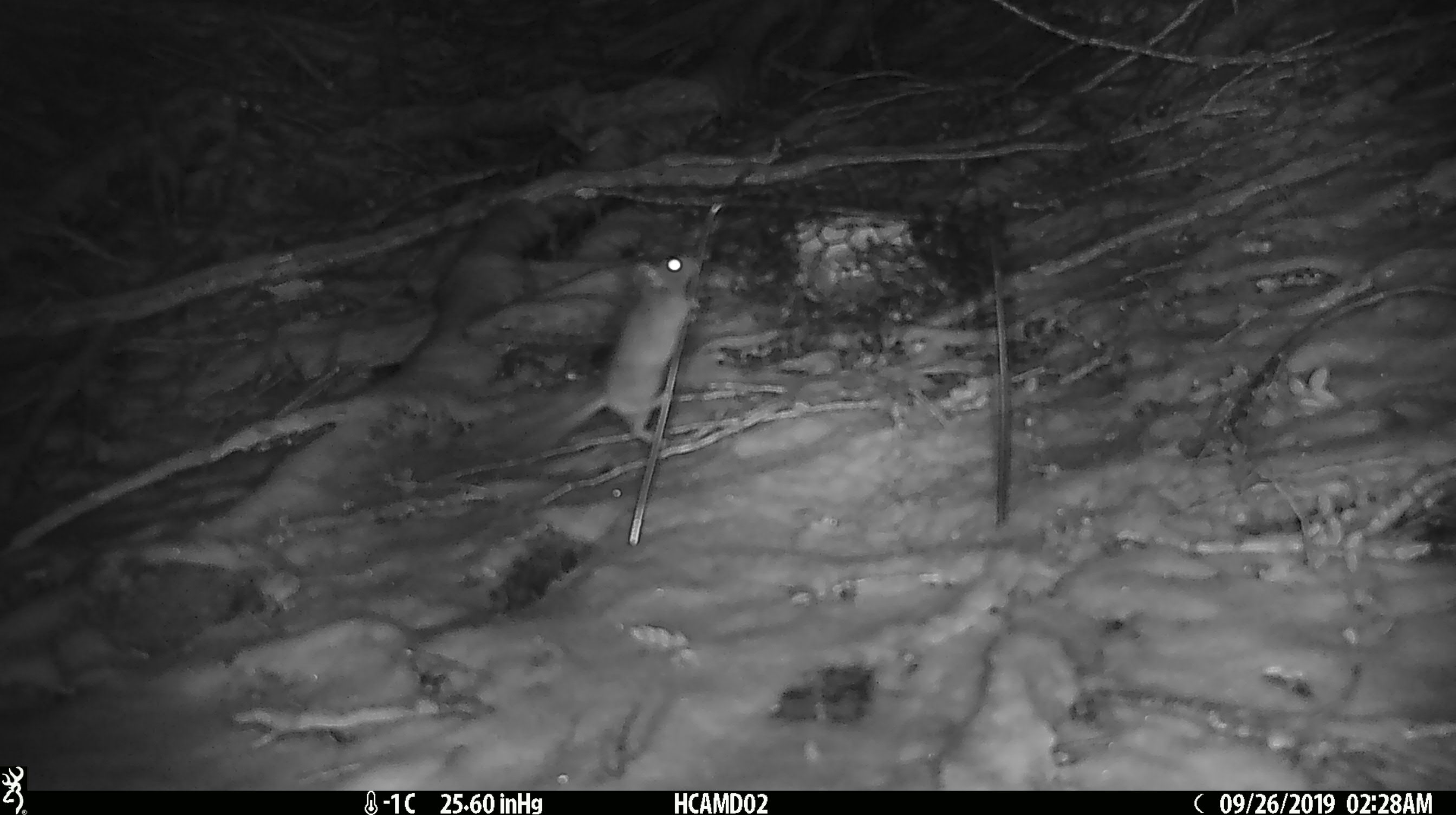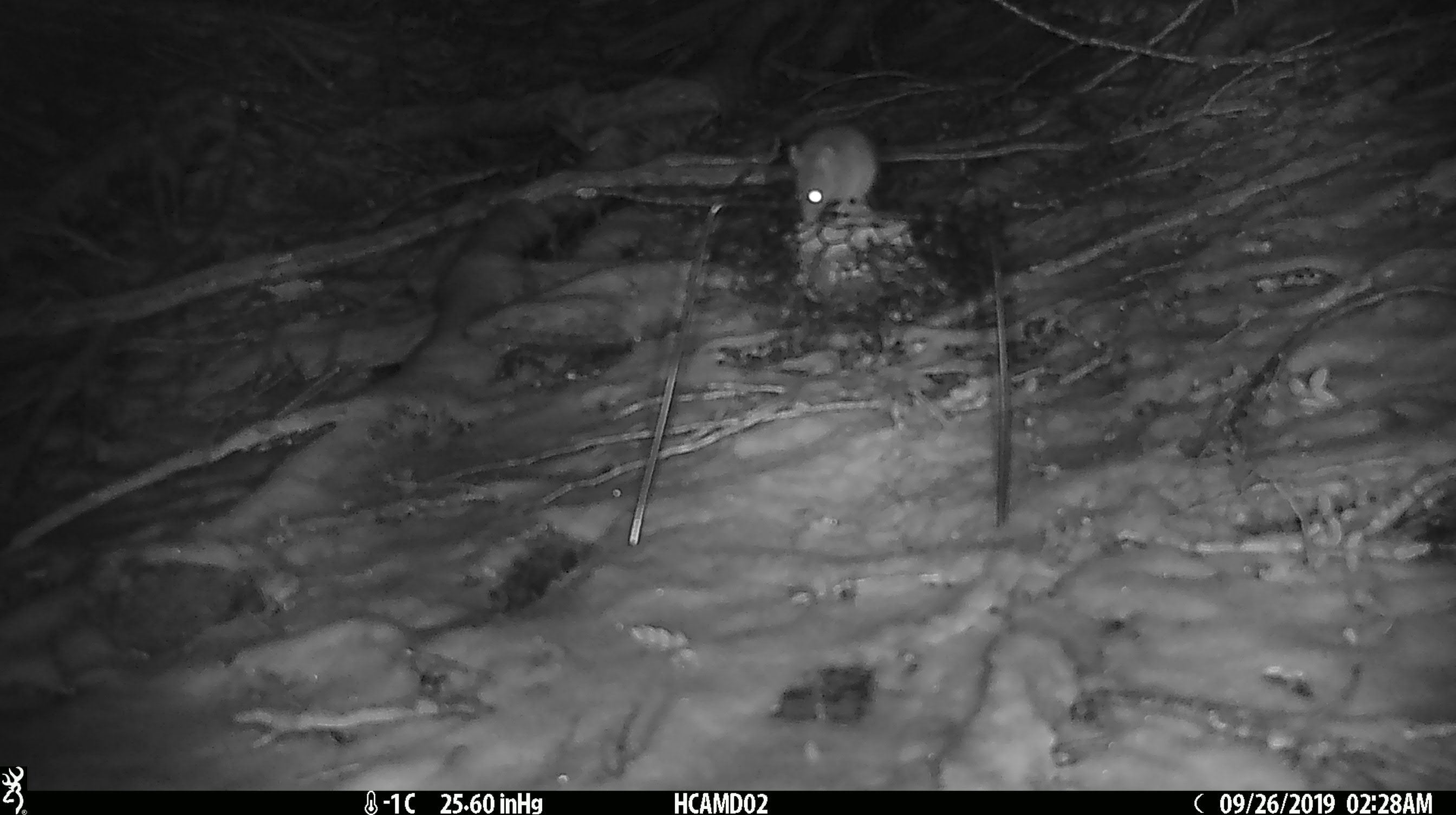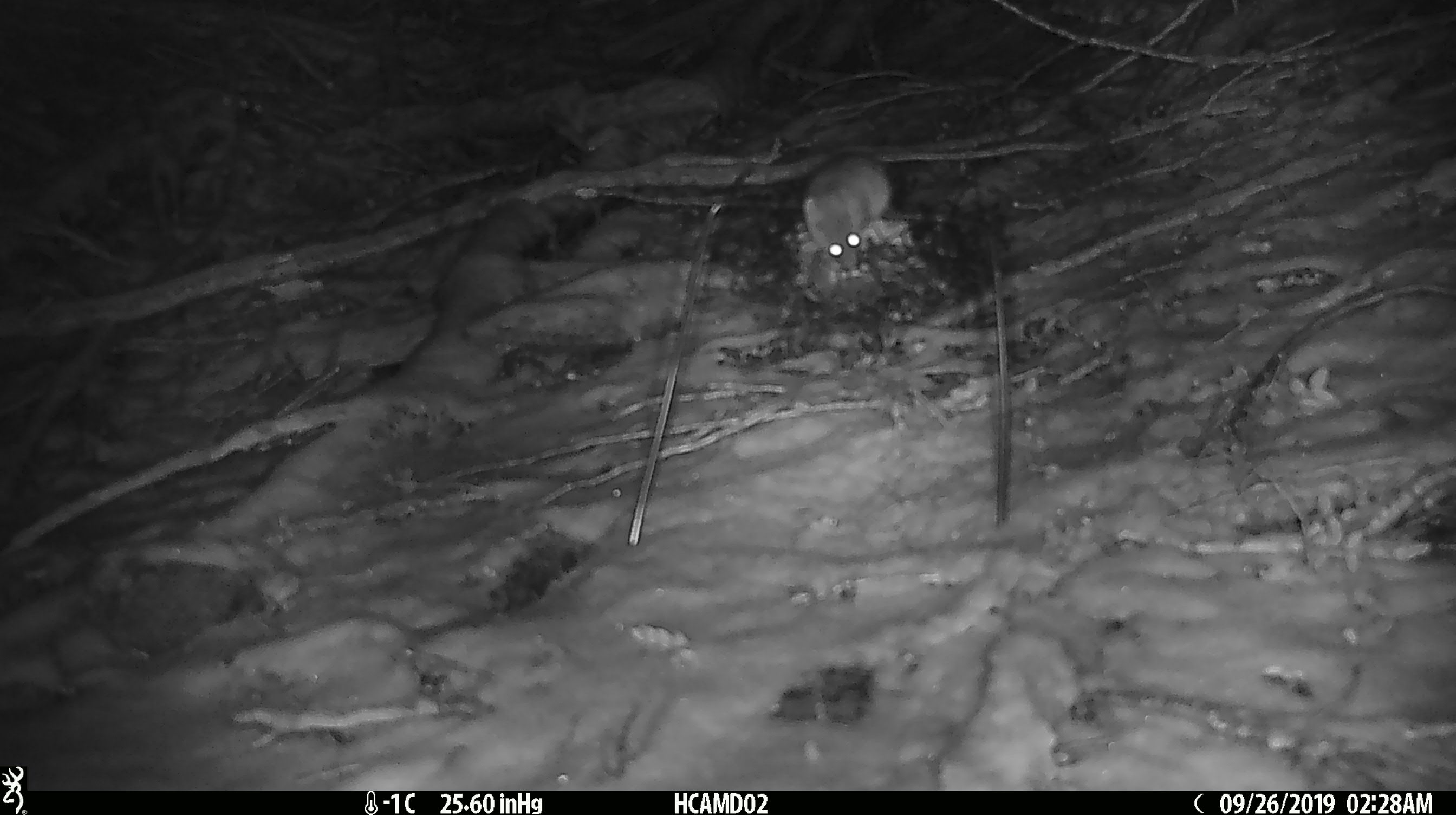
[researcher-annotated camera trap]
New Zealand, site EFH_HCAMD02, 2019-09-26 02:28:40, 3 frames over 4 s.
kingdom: Animalia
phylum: Chordata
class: Mammalia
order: Rodentia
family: Muridae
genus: Mus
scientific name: Mus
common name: mouse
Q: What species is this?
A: Mouse (Mus).